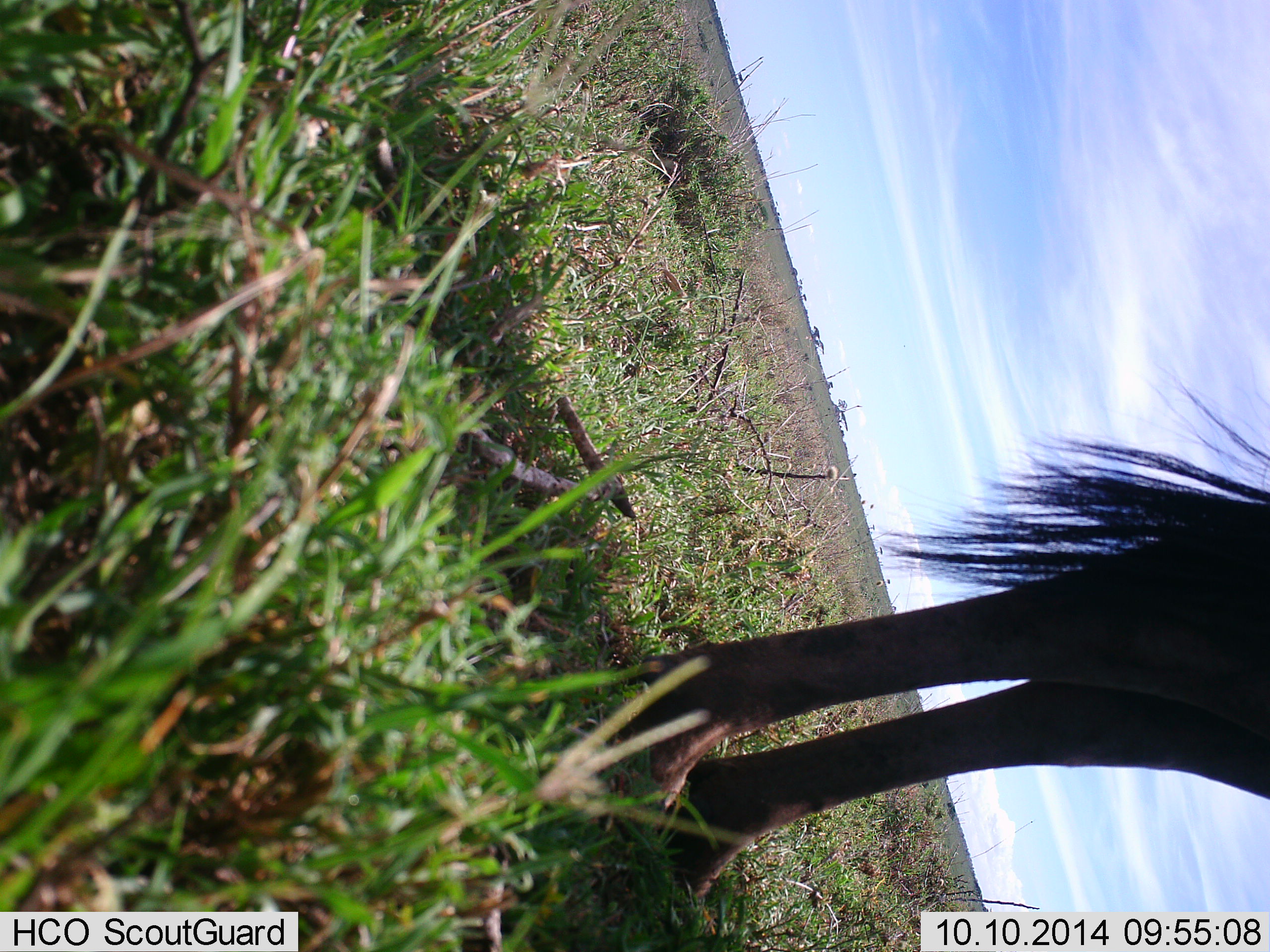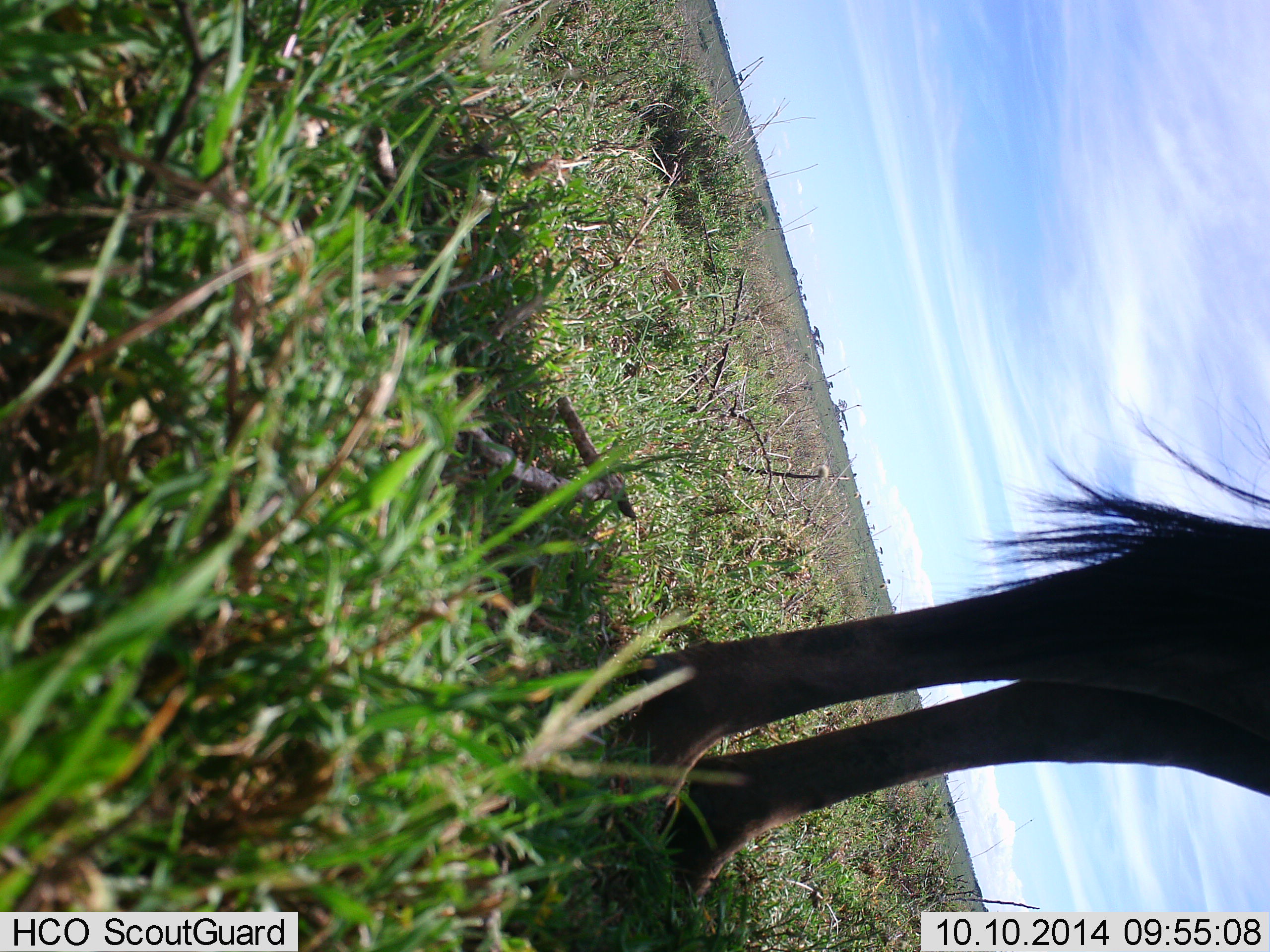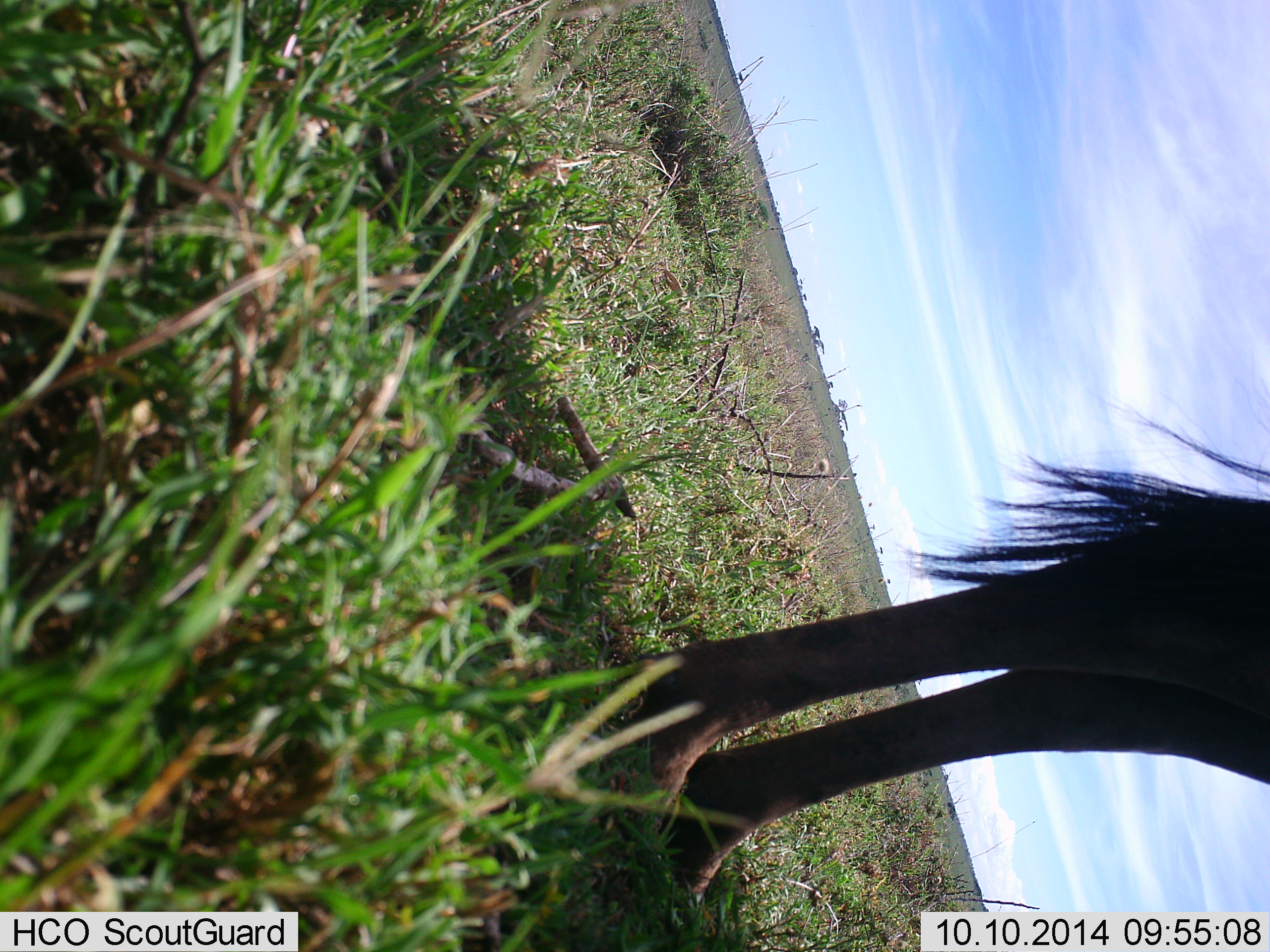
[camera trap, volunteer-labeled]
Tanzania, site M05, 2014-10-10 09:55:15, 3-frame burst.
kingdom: Animalia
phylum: Chordata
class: Mammalia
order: Artiodactyla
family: Bovidae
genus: Connochaetes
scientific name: Connochaetes taurinus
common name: blue wildebeest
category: wildebeest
Wildebeest (blue wildebeest) (Connochaetes taurinus), count 1. Behavior (volunteer vote fractions): standing 100%, resting 0%, moving 0%, interacting 0%. Young present (vote fraction): 0%. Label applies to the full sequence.